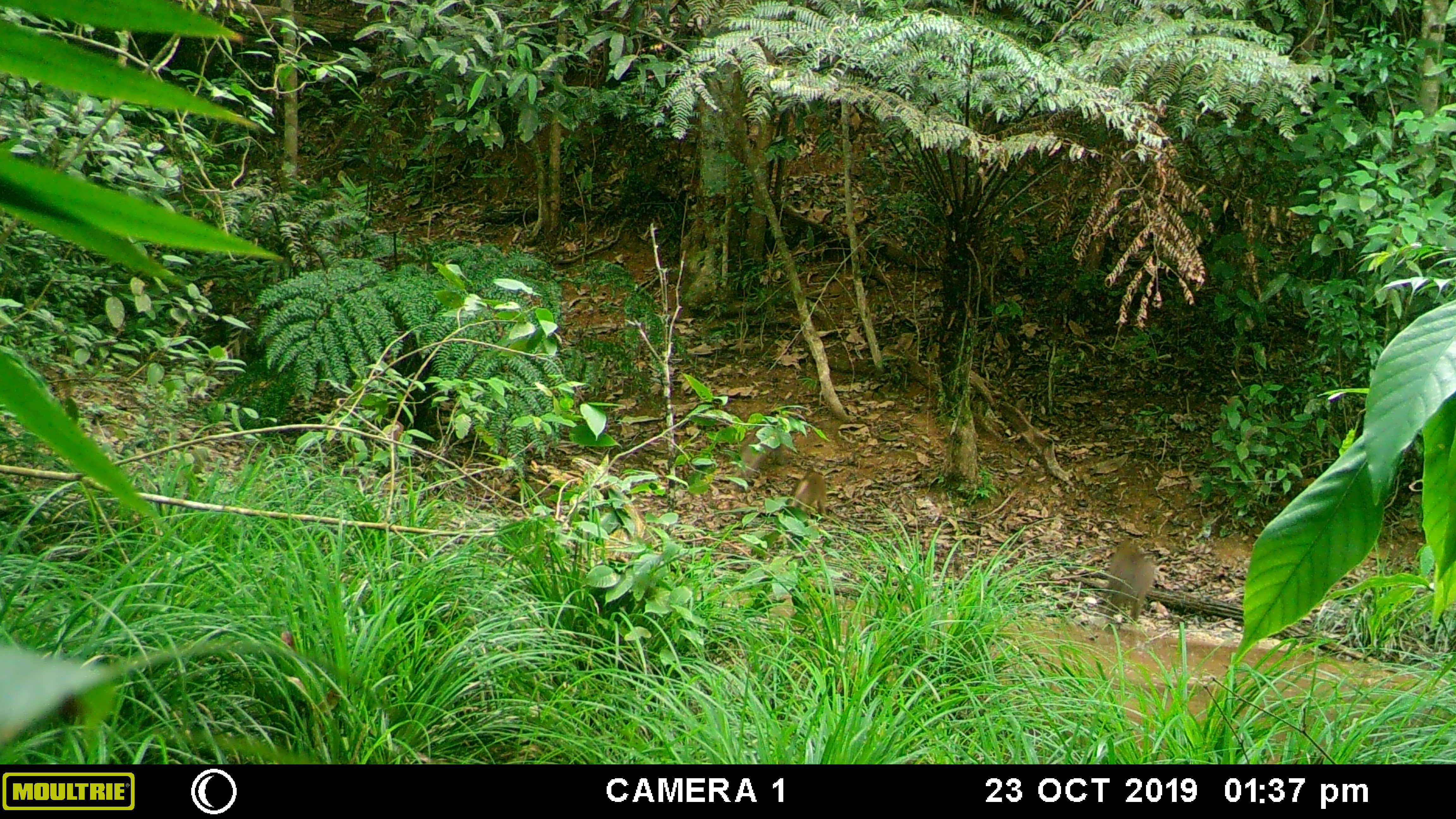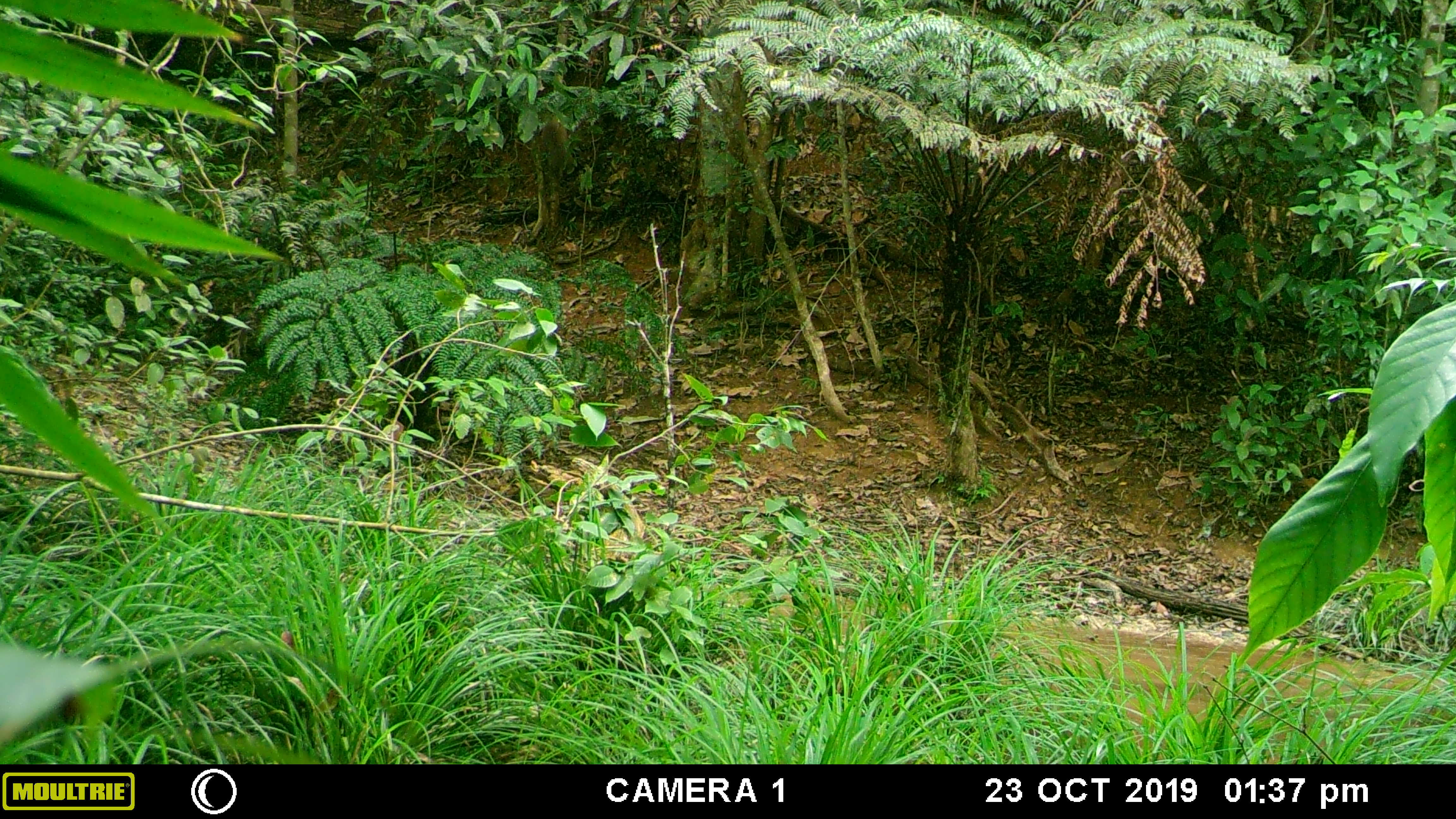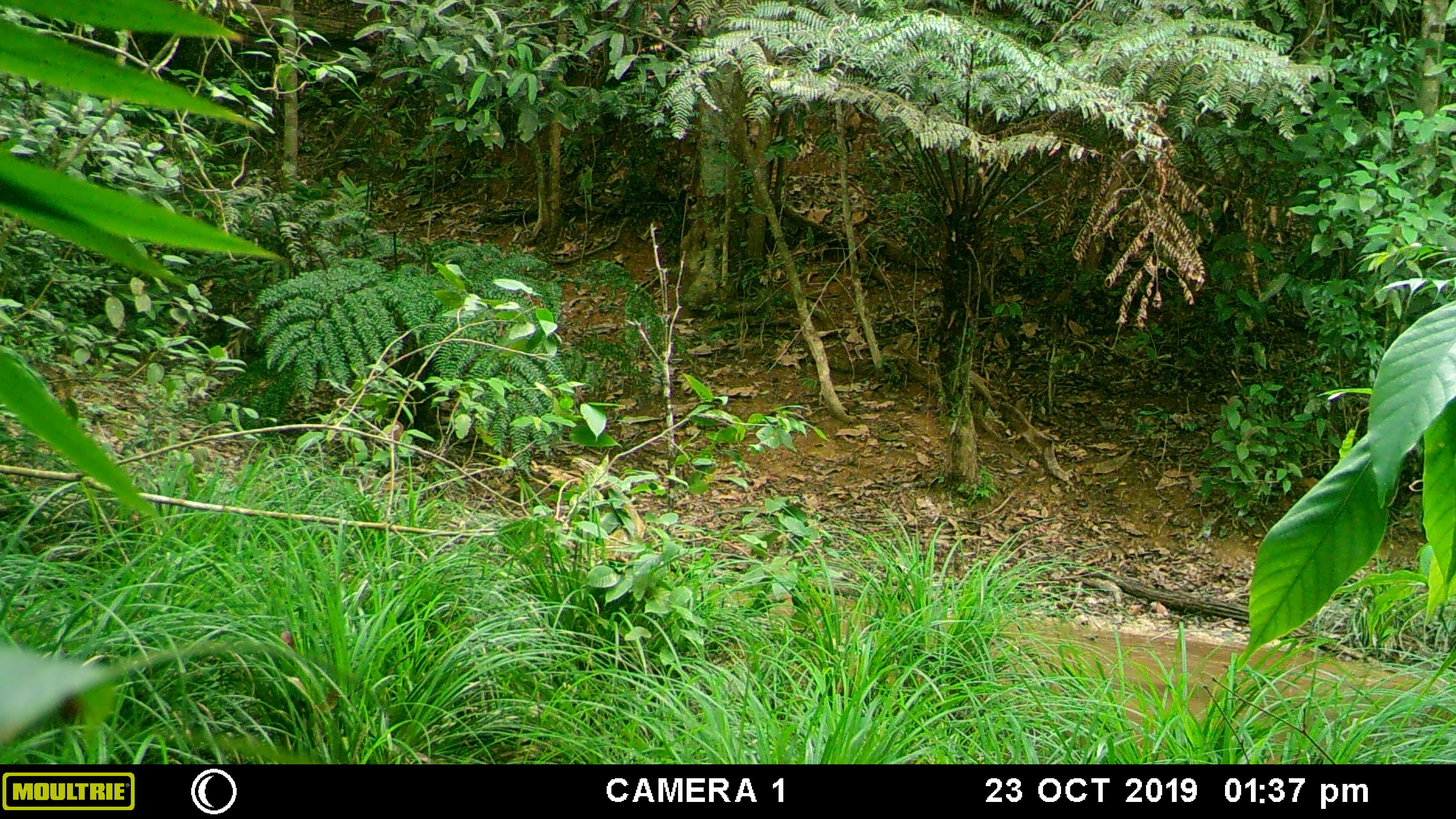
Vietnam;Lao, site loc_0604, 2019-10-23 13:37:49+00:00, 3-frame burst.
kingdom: Animalia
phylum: Chordata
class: Mammalia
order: Primates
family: Cercopithecidae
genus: Macaca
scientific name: Macaca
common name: macaques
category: assam or rhesus macaque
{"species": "assam or rhesus macaque (macaques) (Macaca)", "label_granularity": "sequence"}